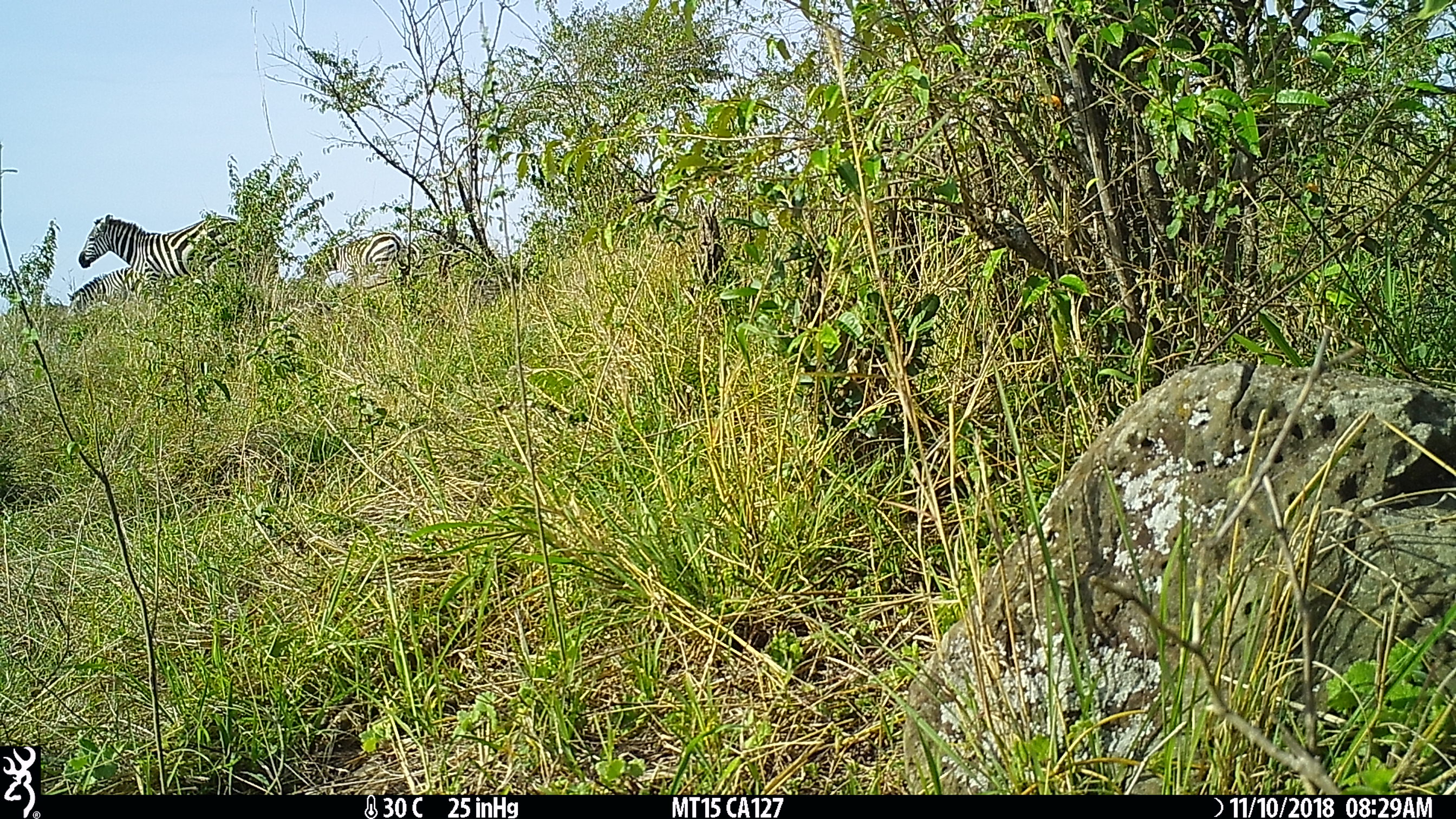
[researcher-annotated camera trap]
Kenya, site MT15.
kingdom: Animalia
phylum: Chordata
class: Mammalia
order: Perissodactyla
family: Equidae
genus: Equus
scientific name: Equus quagga burchellii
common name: burchell's zebra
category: zebra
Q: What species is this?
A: Zebra (burchell's zebra) (Equus quagga burchellii).